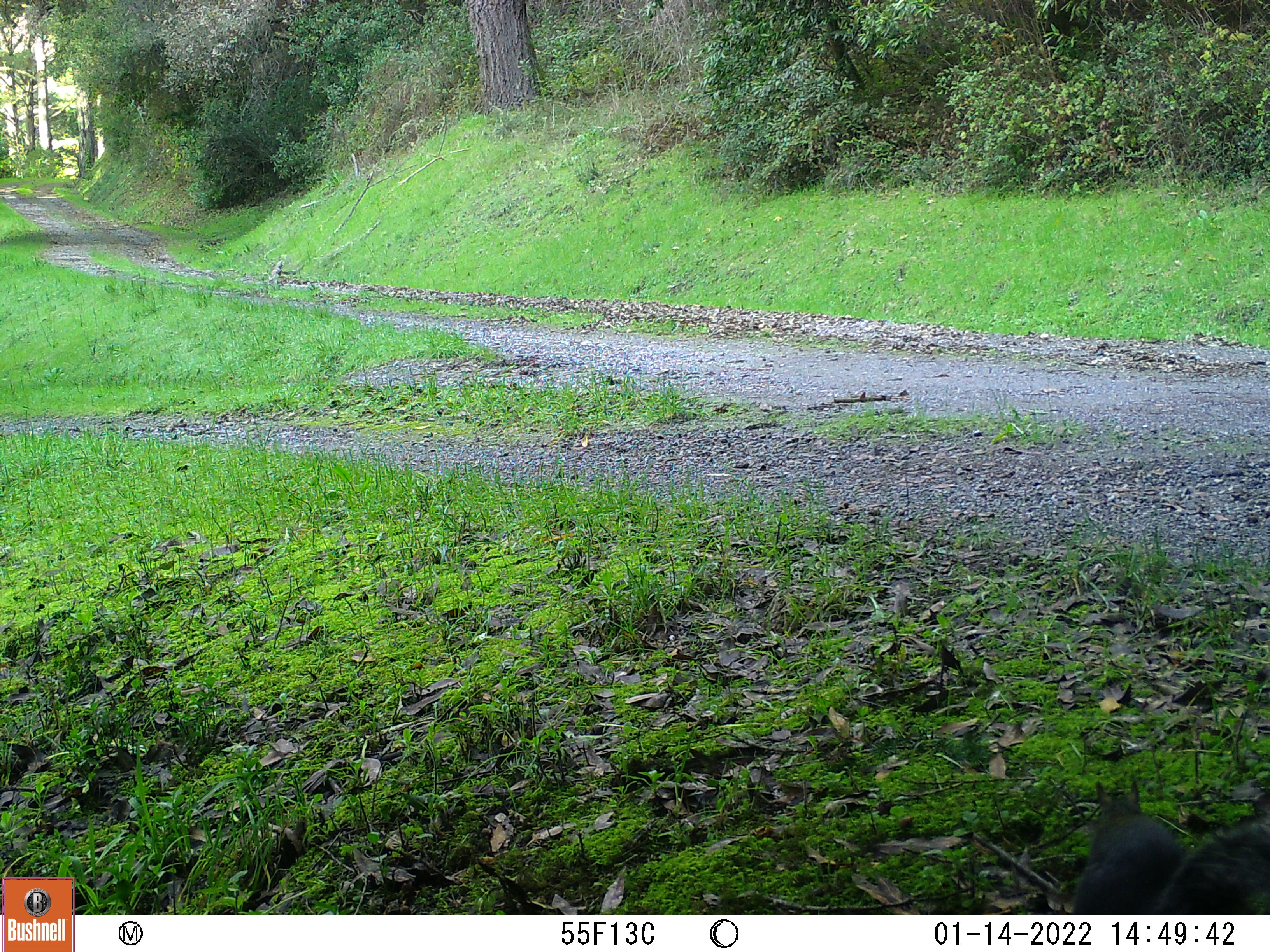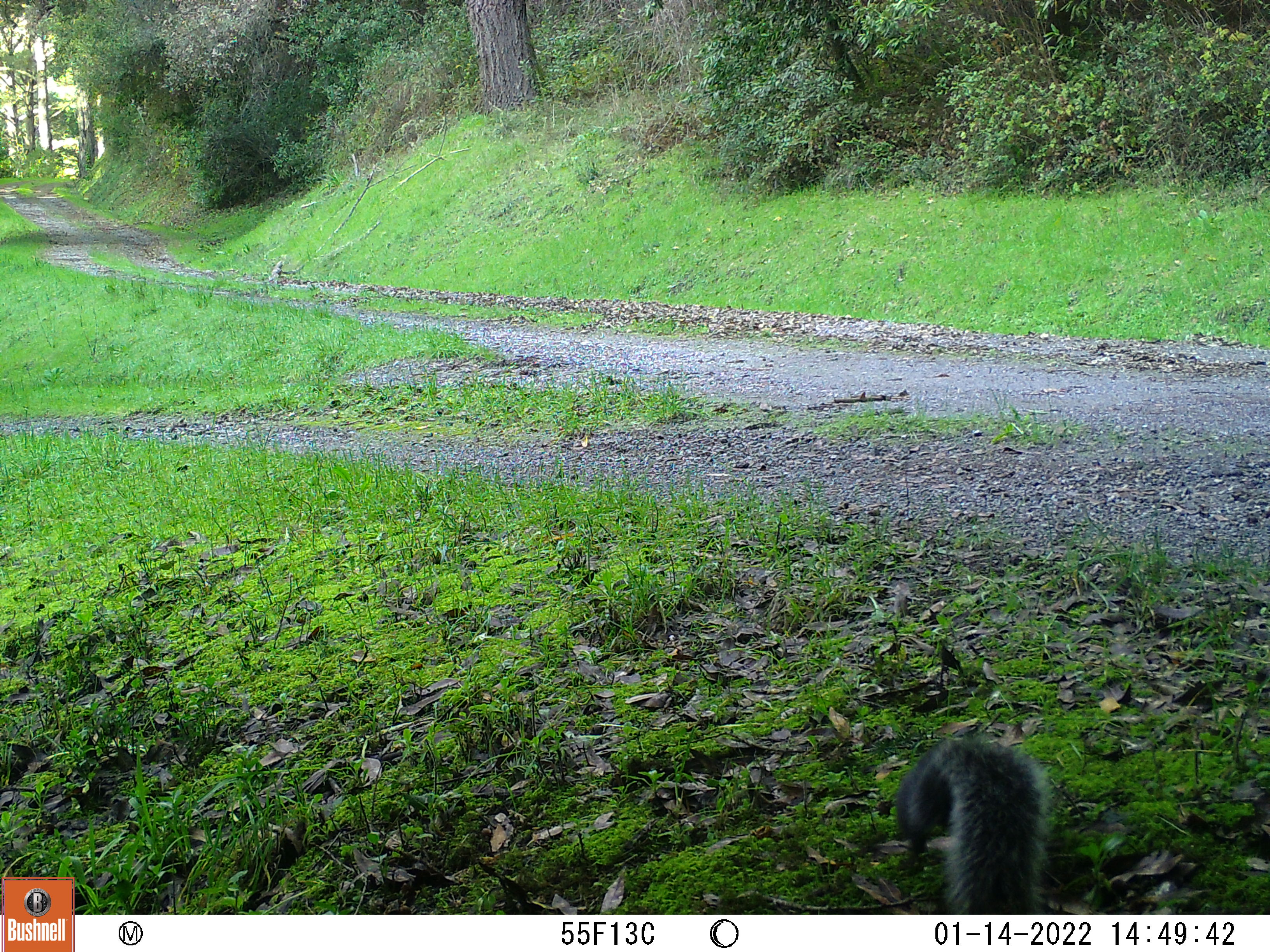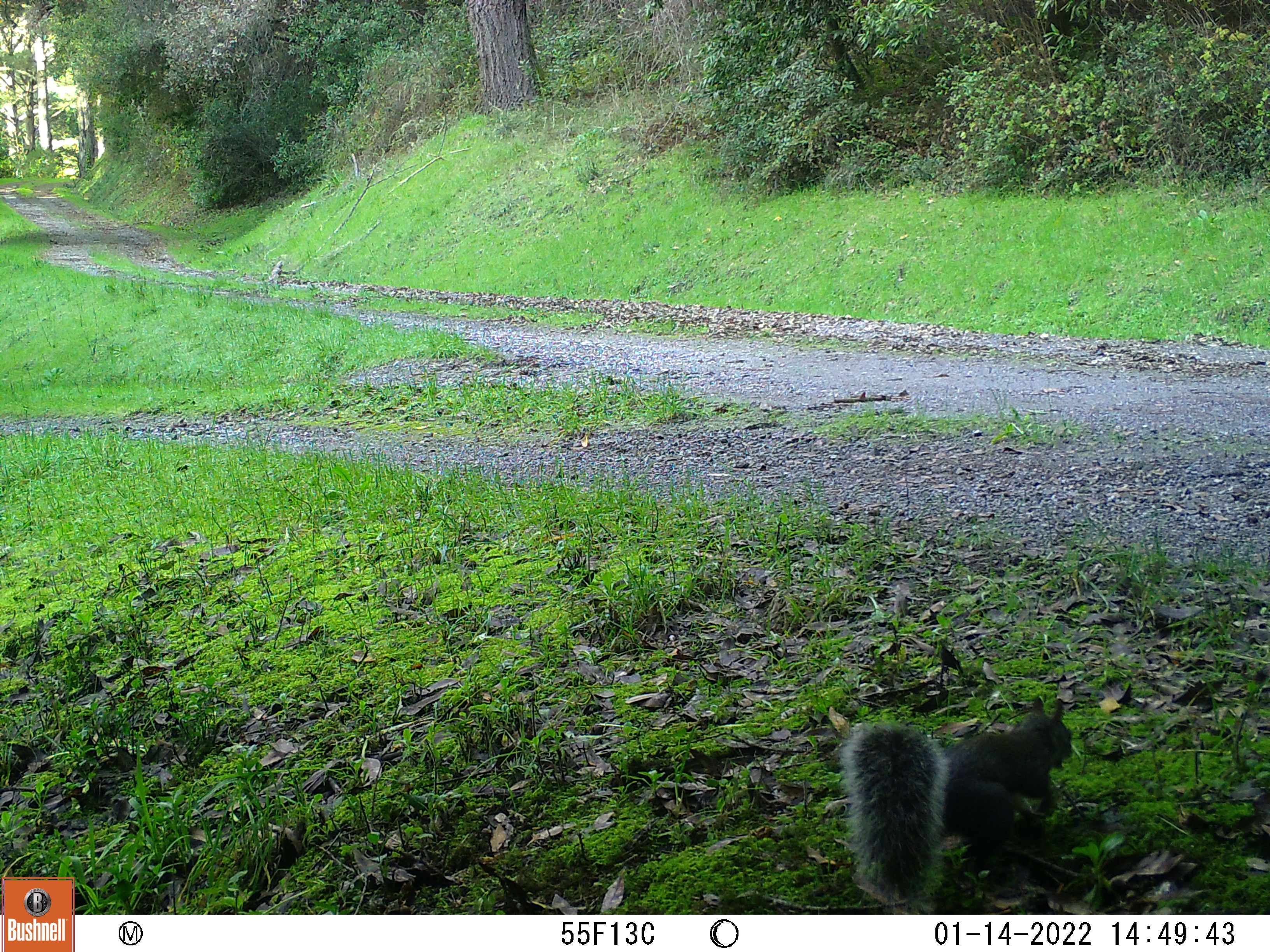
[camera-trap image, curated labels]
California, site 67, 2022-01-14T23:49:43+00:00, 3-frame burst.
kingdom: Animalia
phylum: Chordata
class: Mammalia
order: Rodentia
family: Sciuridae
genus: Sciurus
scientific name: Sciurus griseus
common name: western gray squirrel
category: western grey squirrel